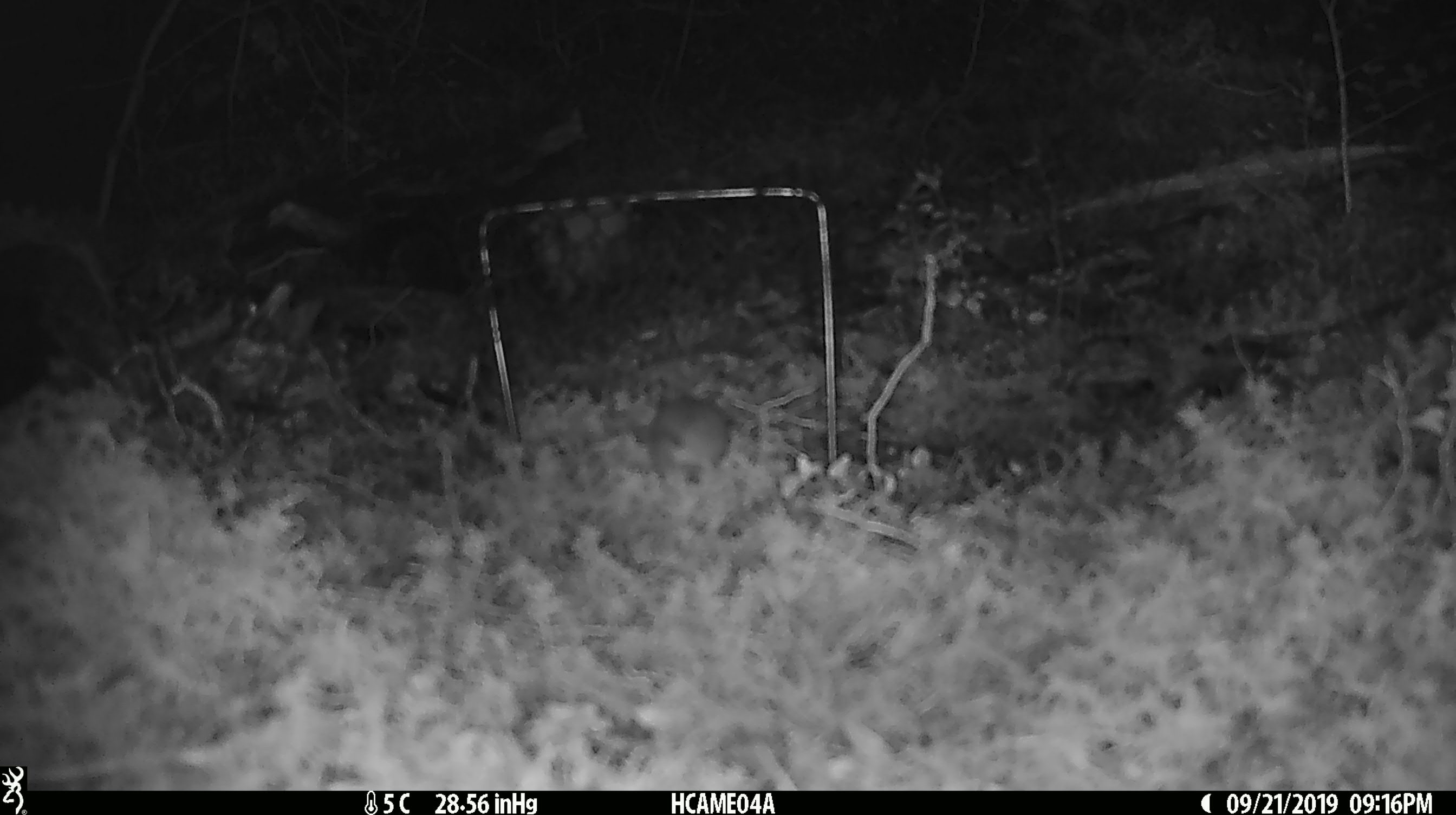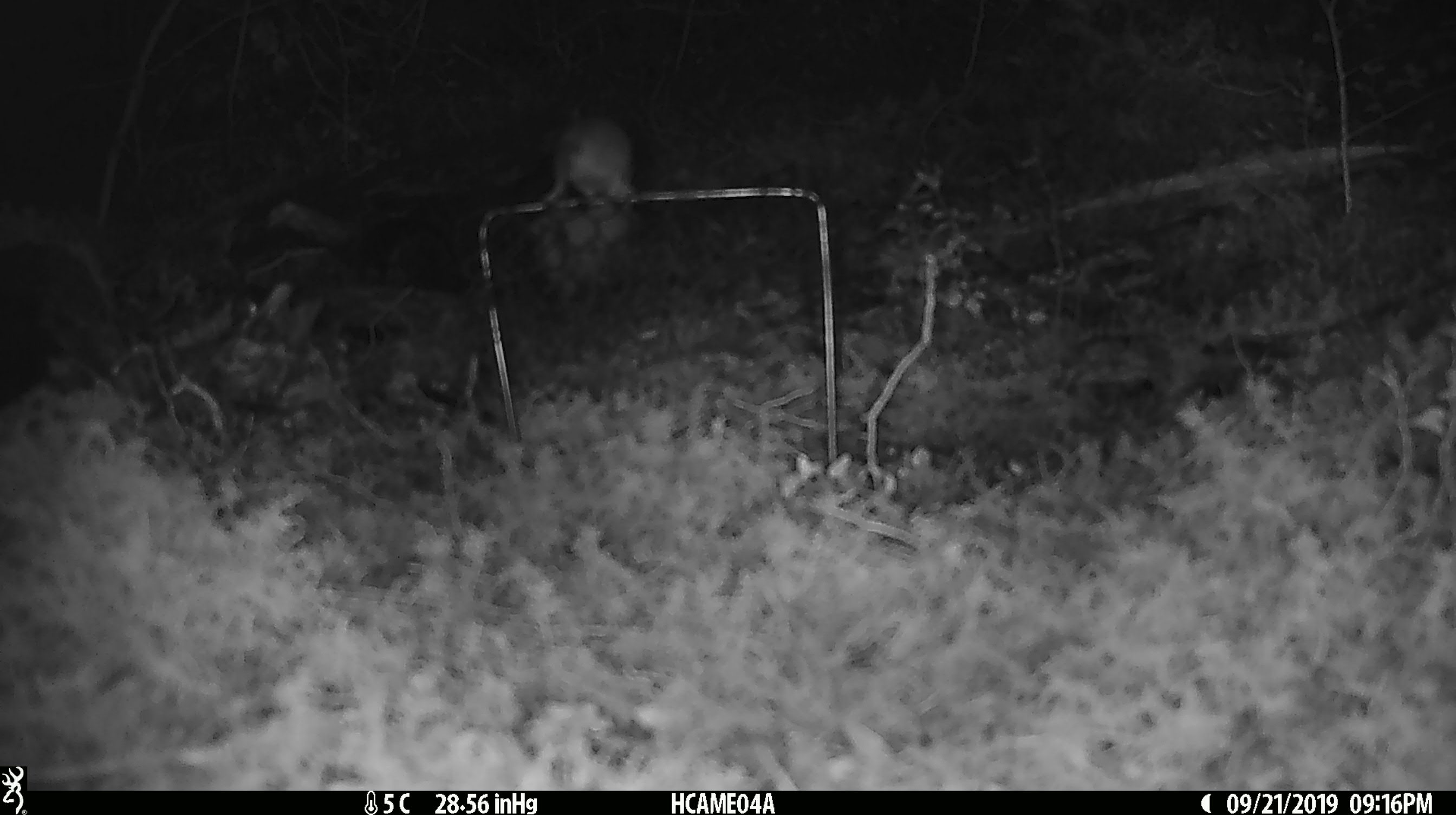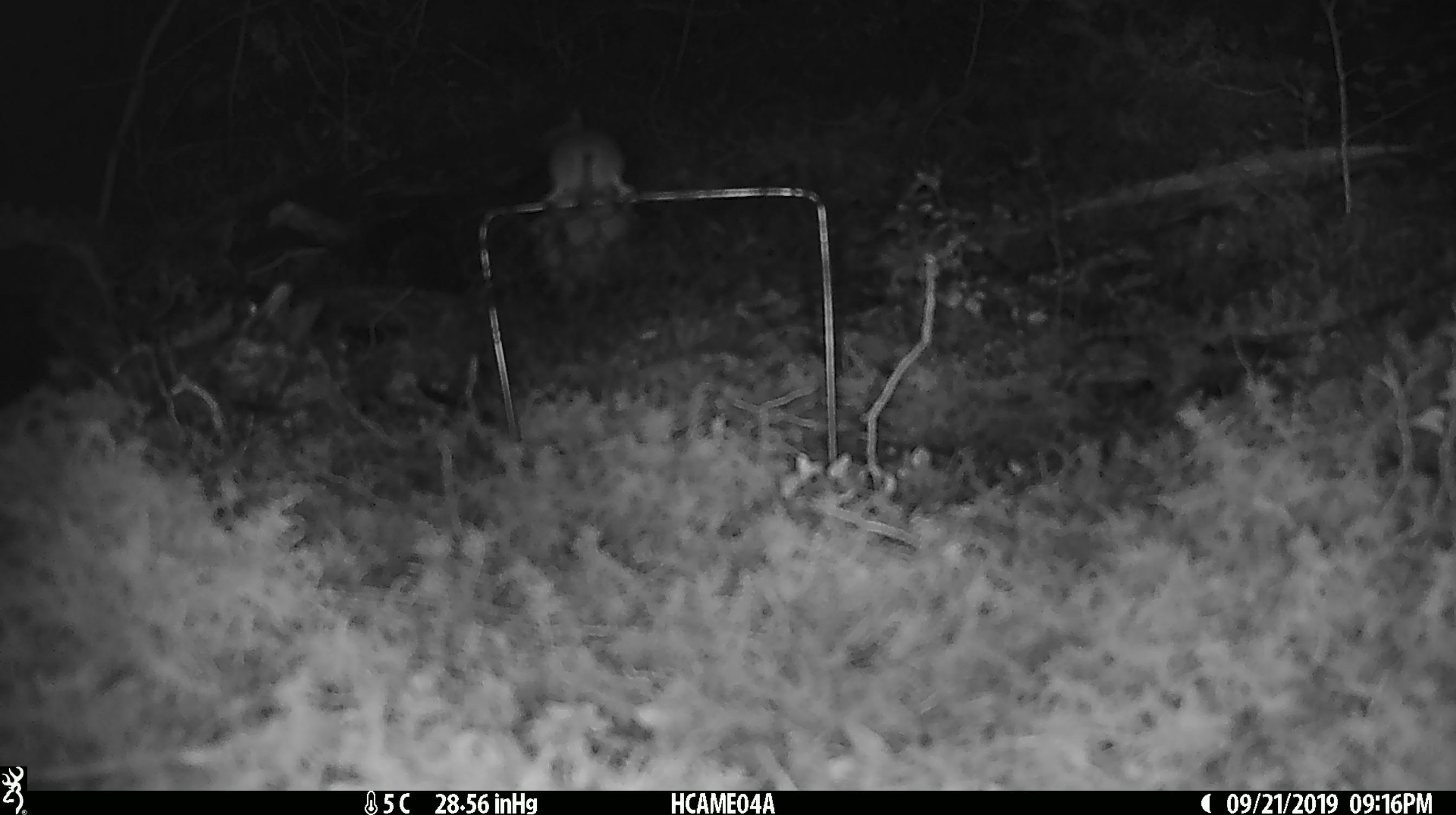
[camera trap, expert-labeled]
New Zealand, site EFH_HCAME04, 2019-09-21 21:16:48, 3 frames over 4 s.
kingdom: Animalia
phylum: Chordata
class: Mammalia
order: Rodentia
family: Muridae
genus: Mus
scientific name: Mus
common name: mouse